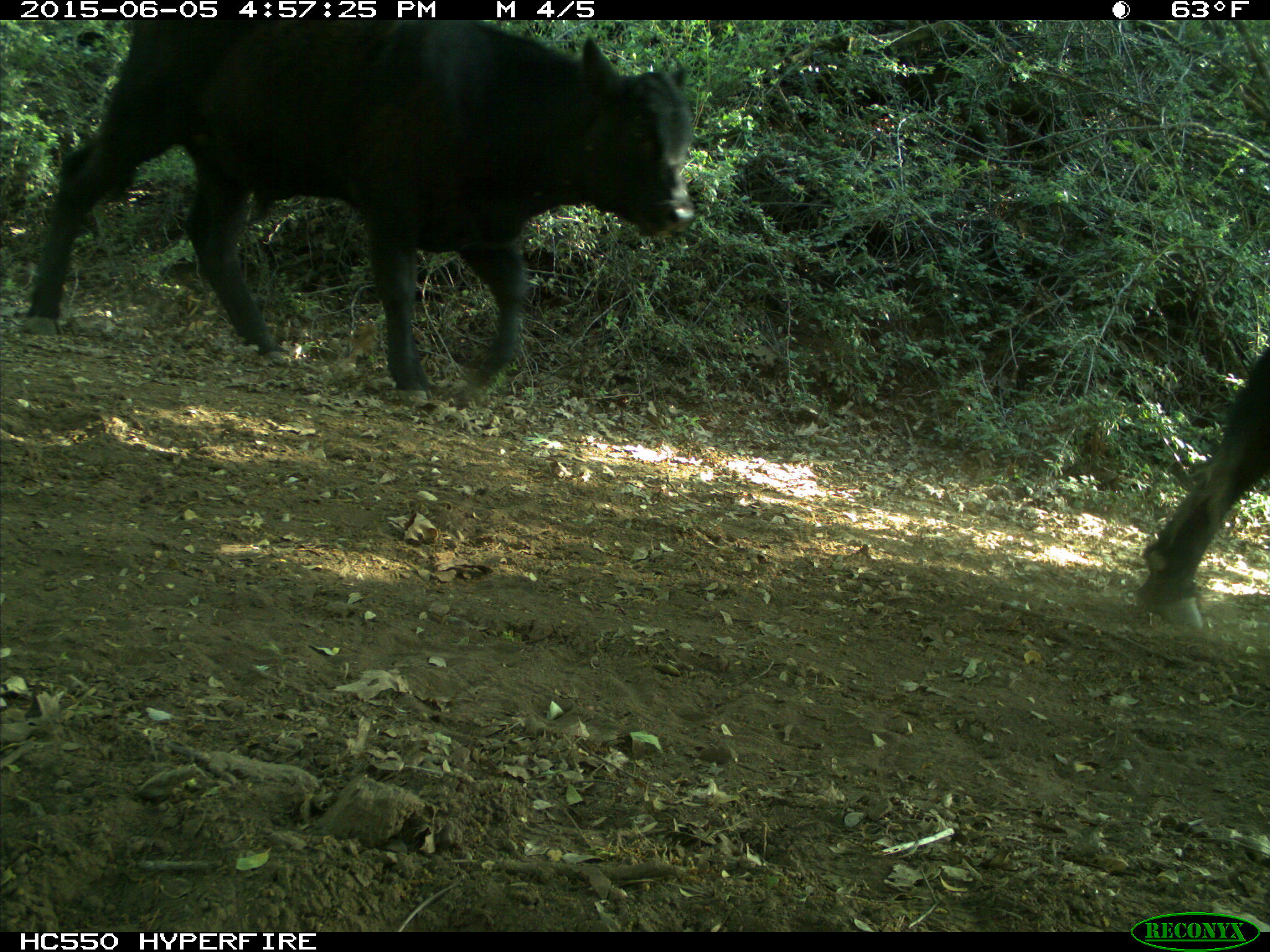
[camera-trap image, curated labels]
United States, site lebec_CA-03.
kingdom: Animalia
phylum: Chordata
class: Mammalia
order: Artiodactyla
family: Bovidae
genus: Bos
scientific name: Bos taurus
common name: domestic cow